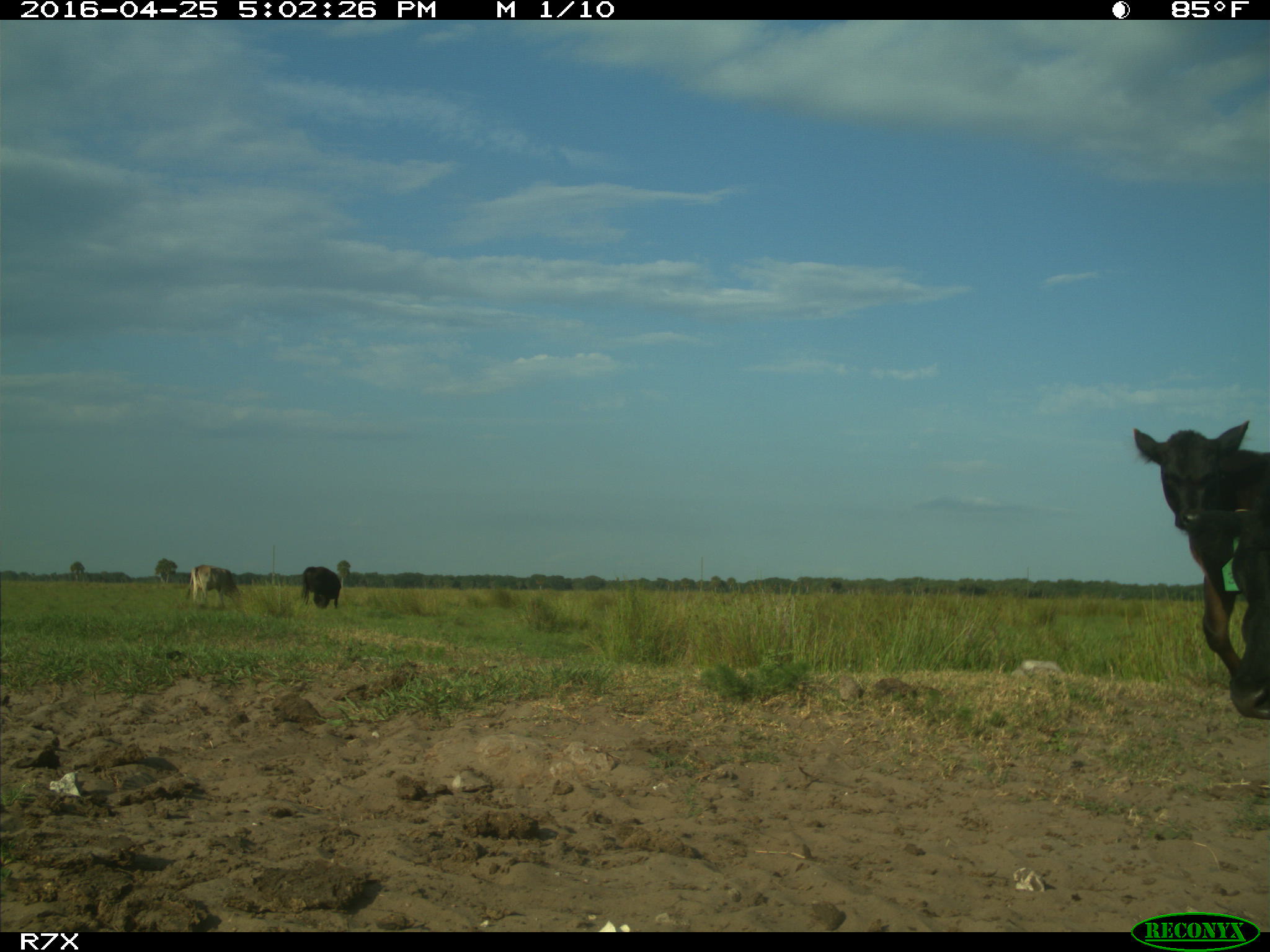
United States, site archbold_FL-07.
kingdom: Animalia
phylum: Chordata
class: Mammalia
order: Artiodactyla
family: Bovidae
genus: Bos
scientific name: Bos taurus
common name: domestic cow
Bos taurus (domestic cow).